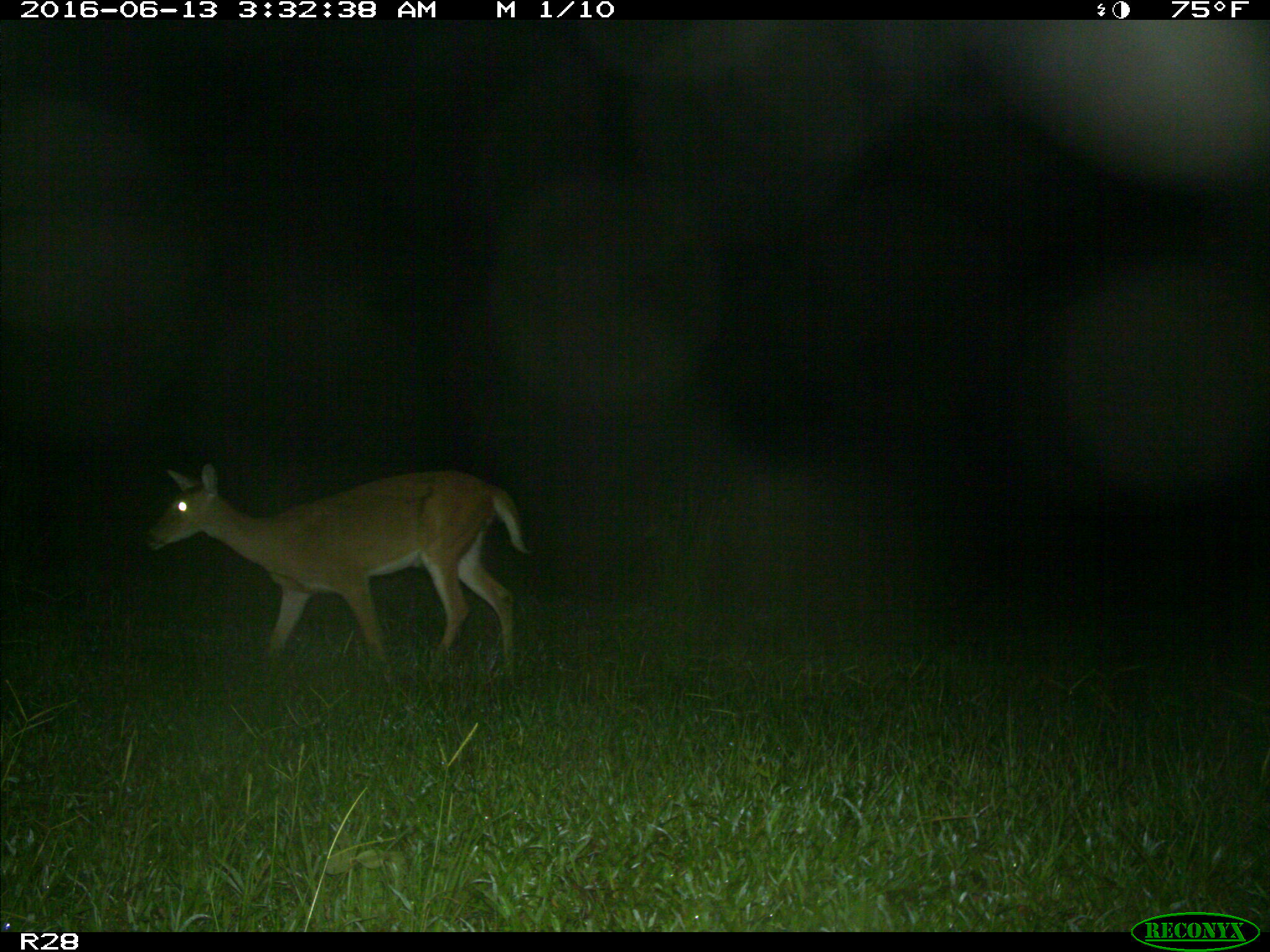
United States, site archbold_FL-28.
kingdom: Animalia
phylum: Chordata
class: Mammalia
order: Artiodactyla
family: Cervidae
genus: Odocoileus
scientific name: Odocoileus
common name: deer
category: unidentified deer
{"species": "unidentified deer (deer) (Odocoileus)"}